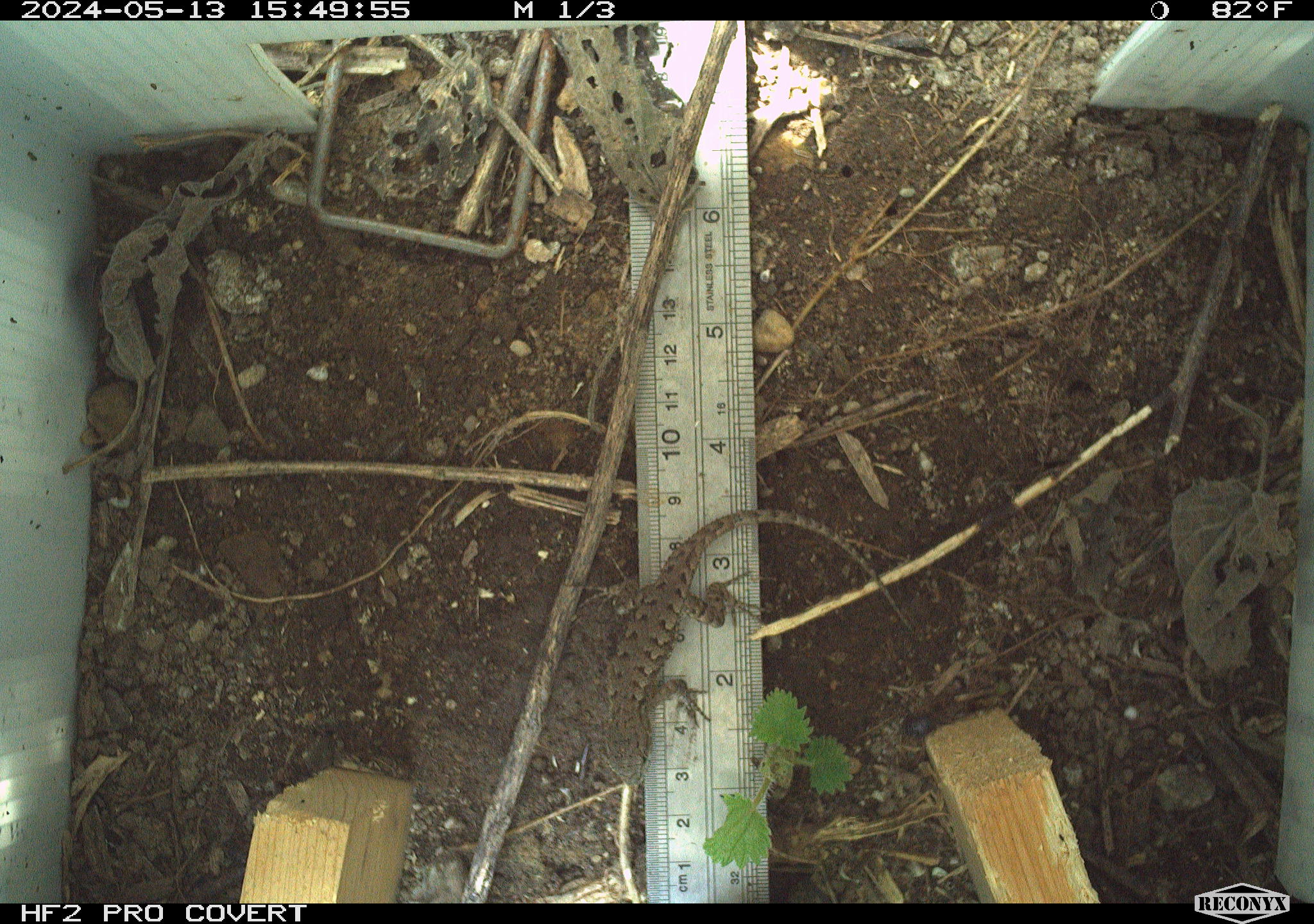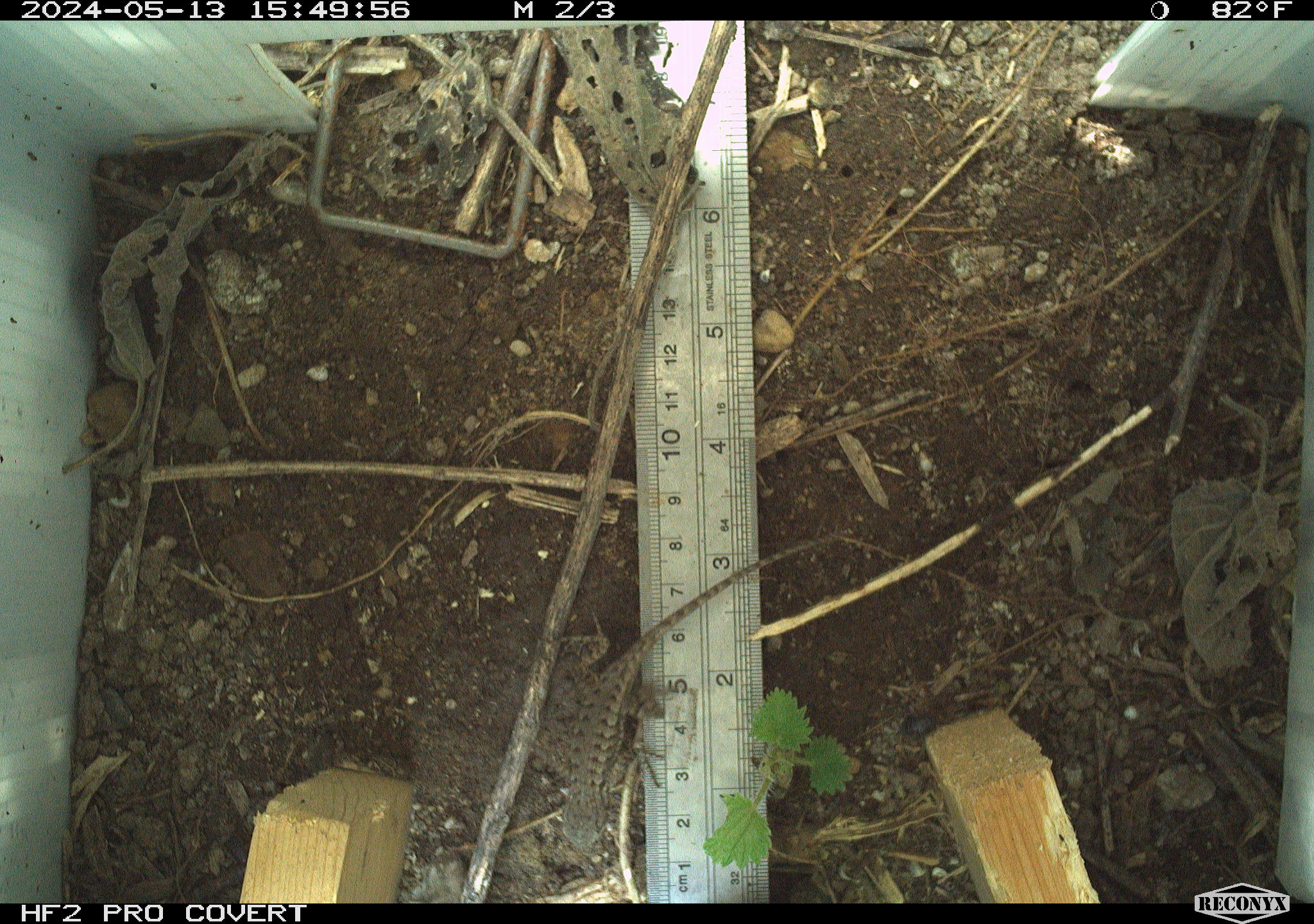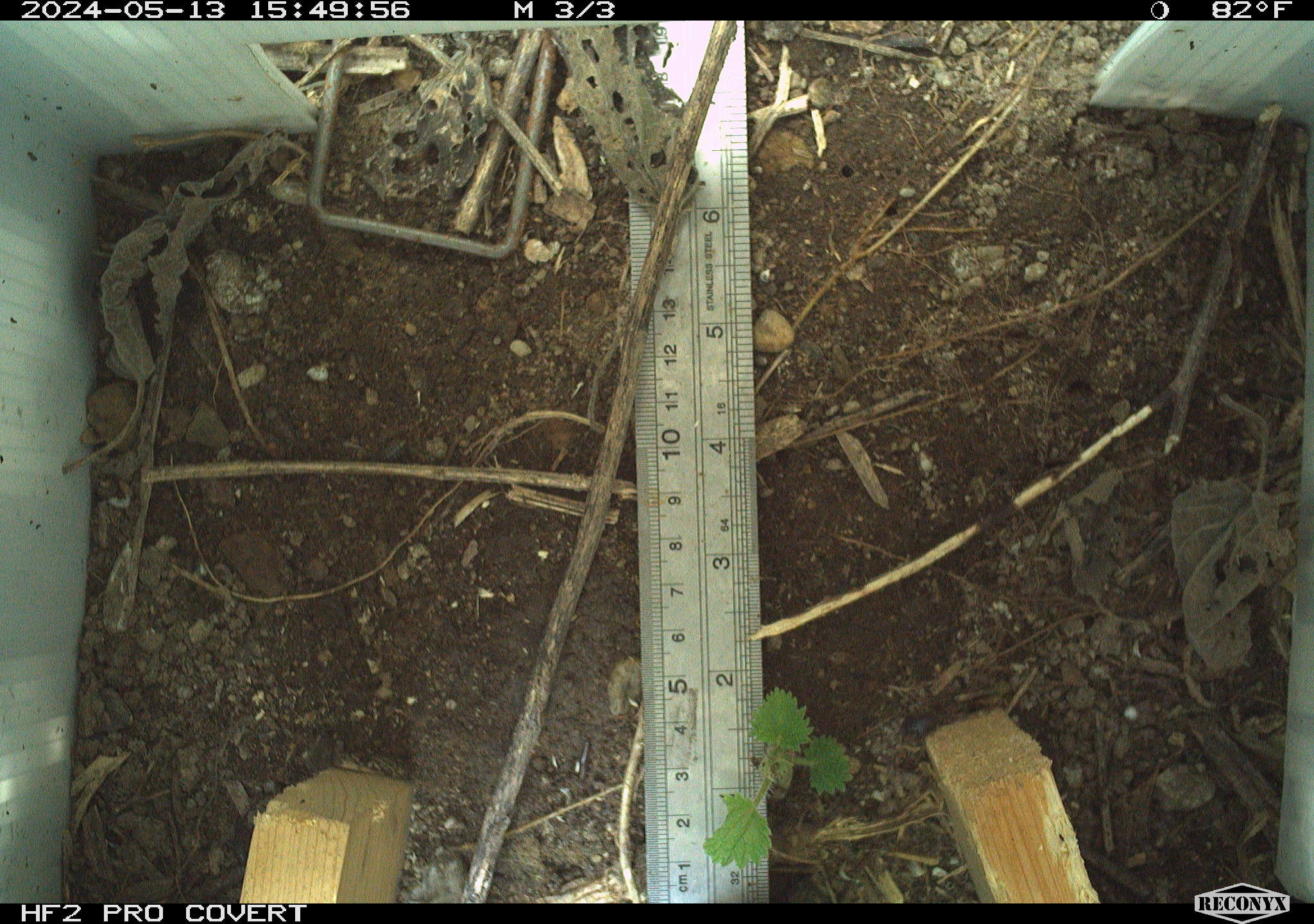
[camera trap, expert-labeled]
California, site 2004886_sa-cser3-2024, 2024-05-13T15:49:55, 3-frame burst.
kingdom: Animalia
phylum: Chordata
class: Reptilia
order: Squamata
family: Phrynosomatidae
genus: Sceloporus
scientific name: Sceloporus occidentalis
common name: western fence lizard